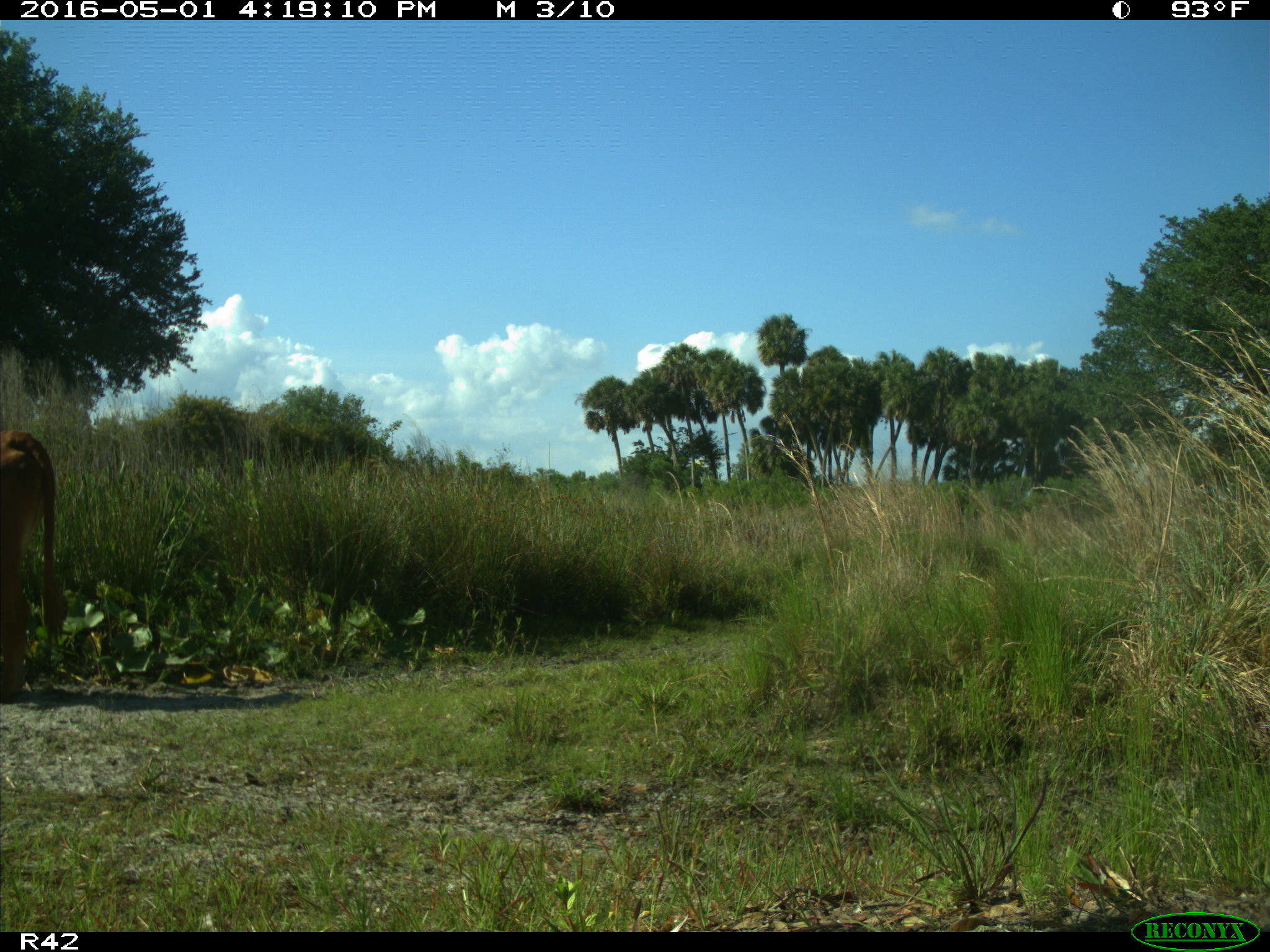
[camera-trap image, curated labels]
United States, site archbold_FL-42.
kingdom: Animalia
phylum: Chordata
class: Mammalia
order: Artiodactyla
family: Bovidae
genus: Bos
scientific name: Bos taurus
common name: domestic cow